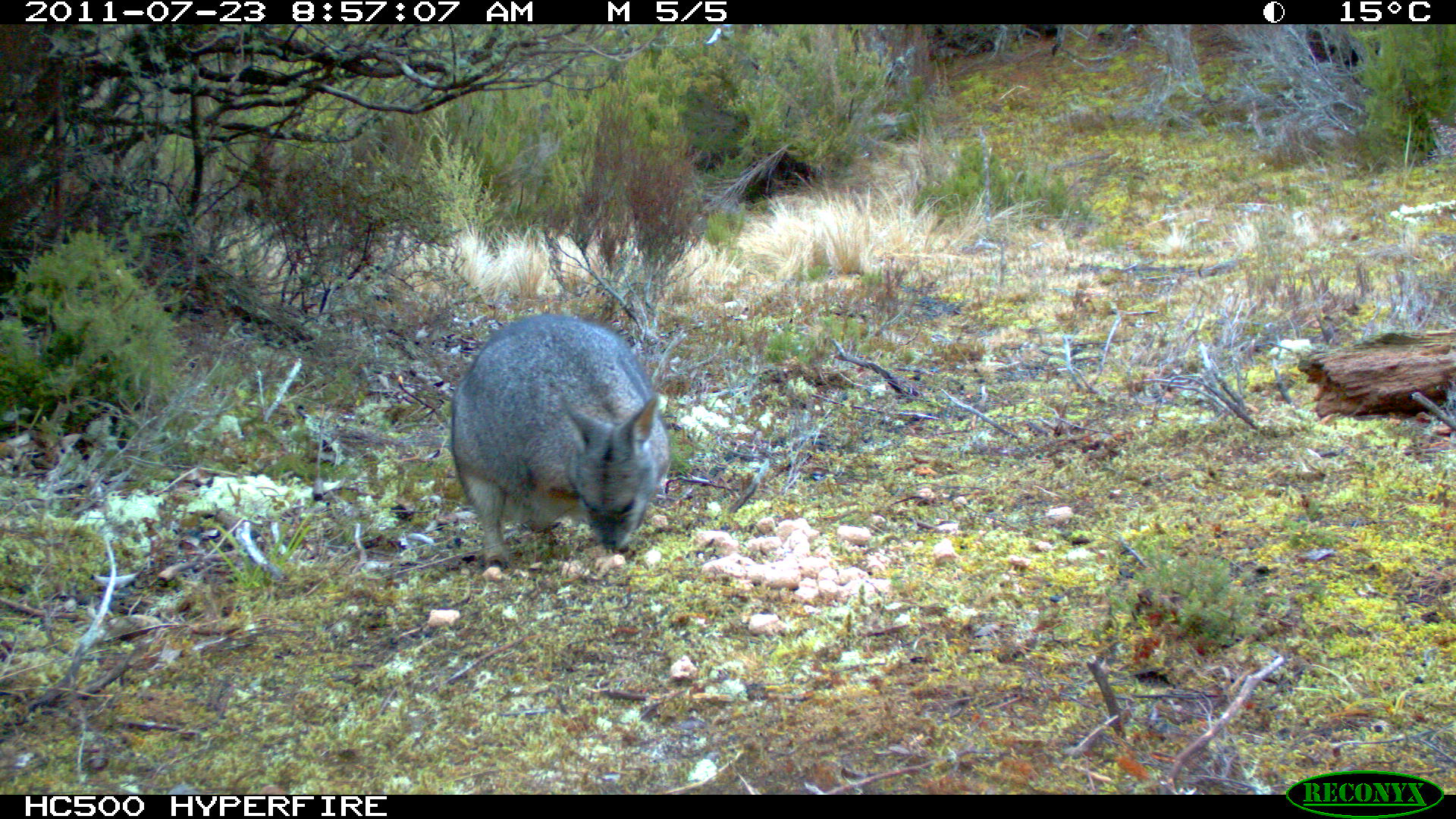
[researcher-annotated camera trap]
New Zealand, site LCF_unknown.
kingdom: Animalia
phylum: Chordata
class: Mammalia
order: Diprotodontia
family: Macropodidae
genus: Notamacropus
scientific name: Notamacropus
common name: wallaby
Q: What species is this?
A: Wallaby (Notamacropus).